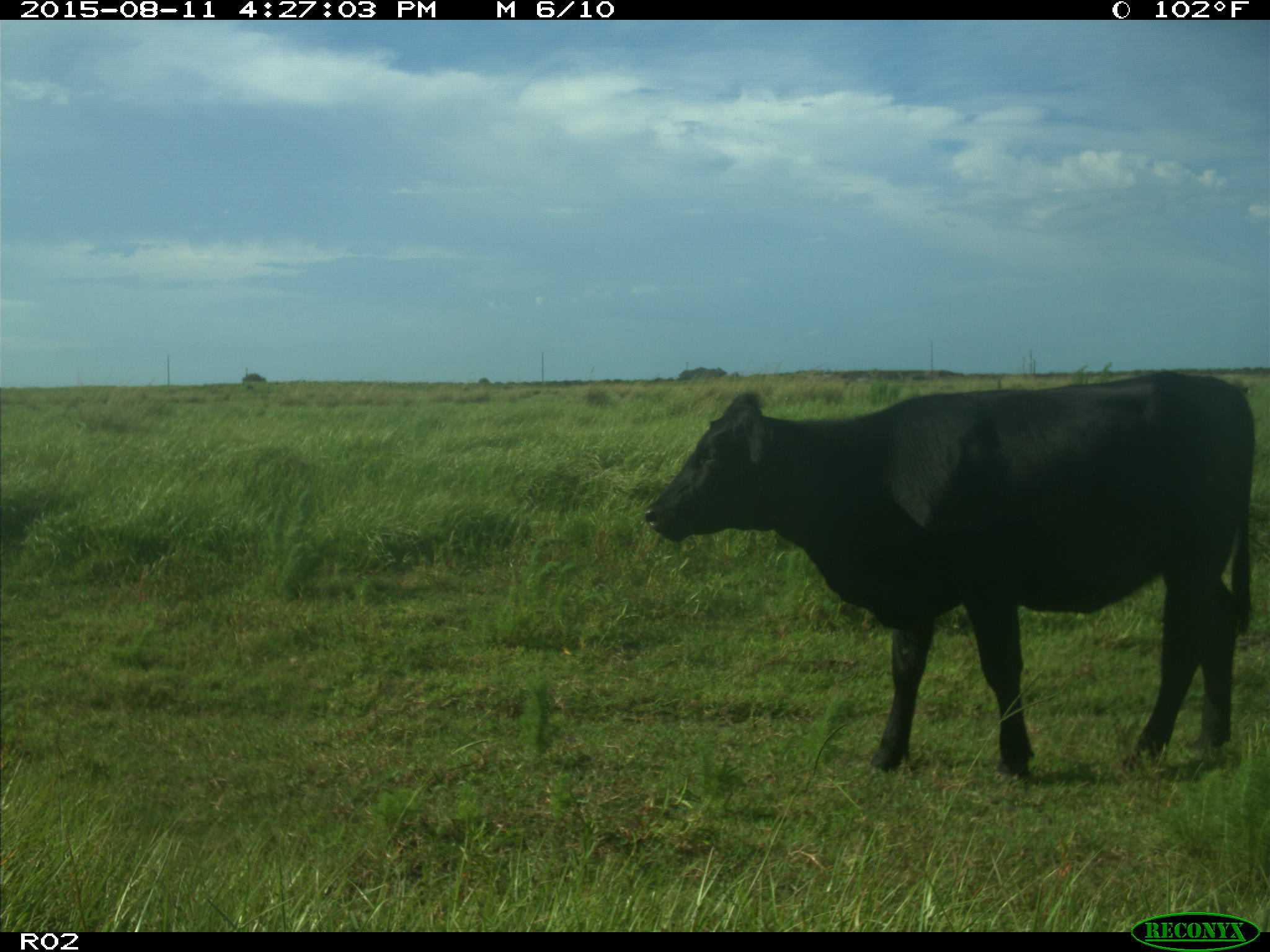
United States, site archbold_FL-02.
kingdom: Animalia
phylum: Chordata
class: Mammalia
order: Artiodactyla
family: Bovidae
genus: Bos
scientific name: Bos taurus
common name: domestic cow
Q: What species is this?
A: Bos taurus (domestic cow).